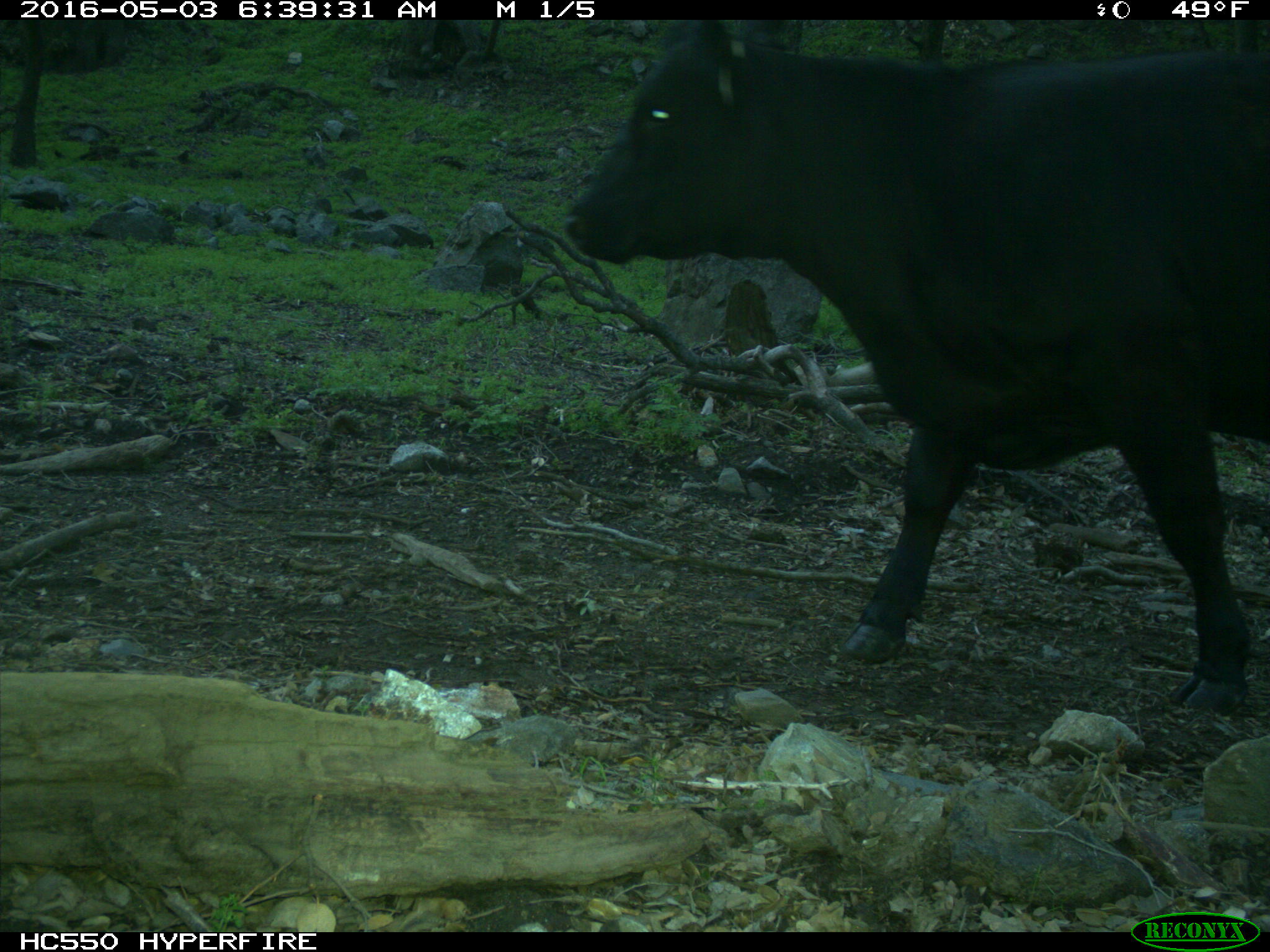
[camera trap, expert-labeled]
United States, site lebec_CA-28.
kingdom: Animalia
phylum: Chordata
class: Mammalia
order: Artiodactyla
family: Bovidae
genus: Bos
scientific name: Bos taurus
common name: domestic cow